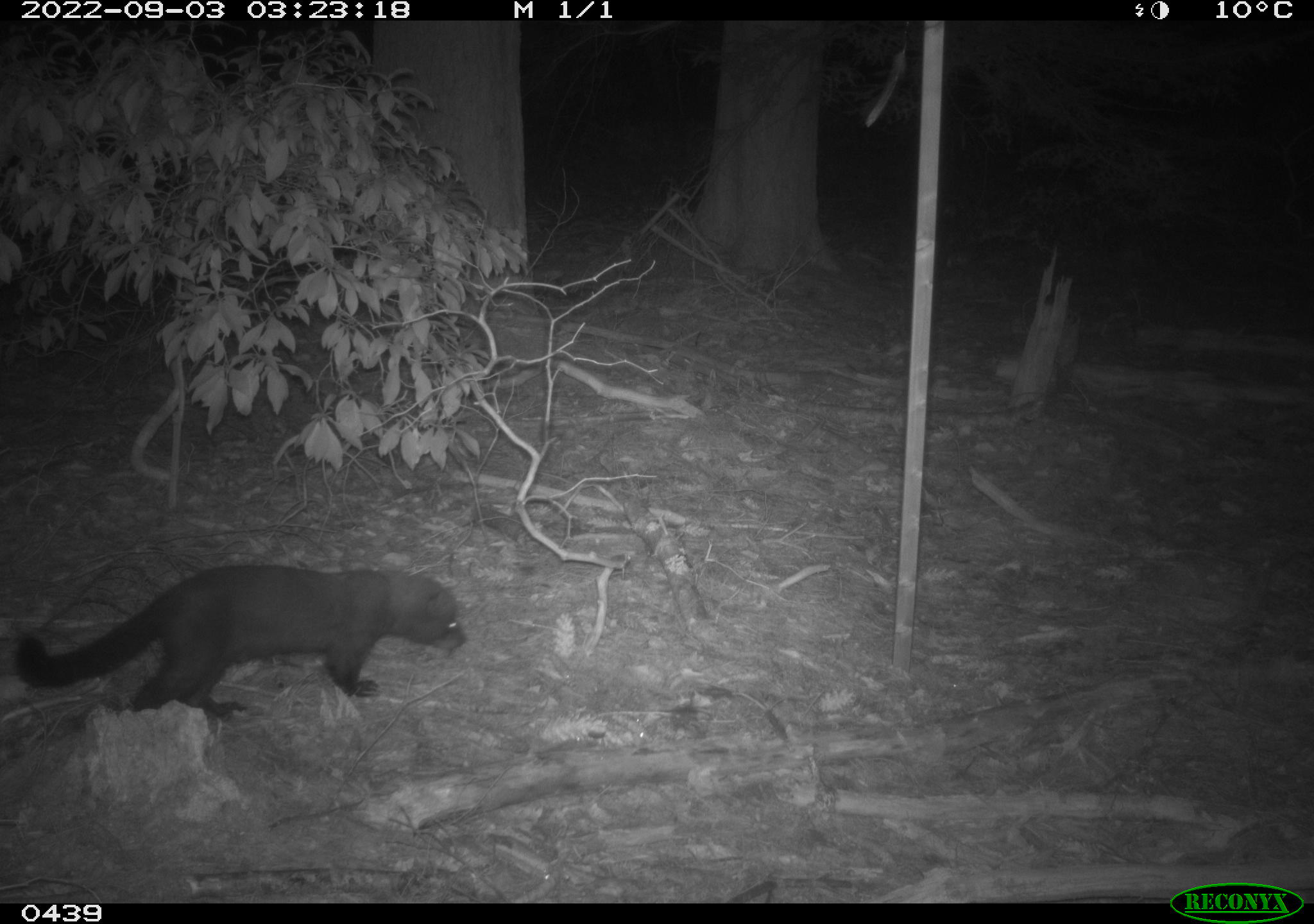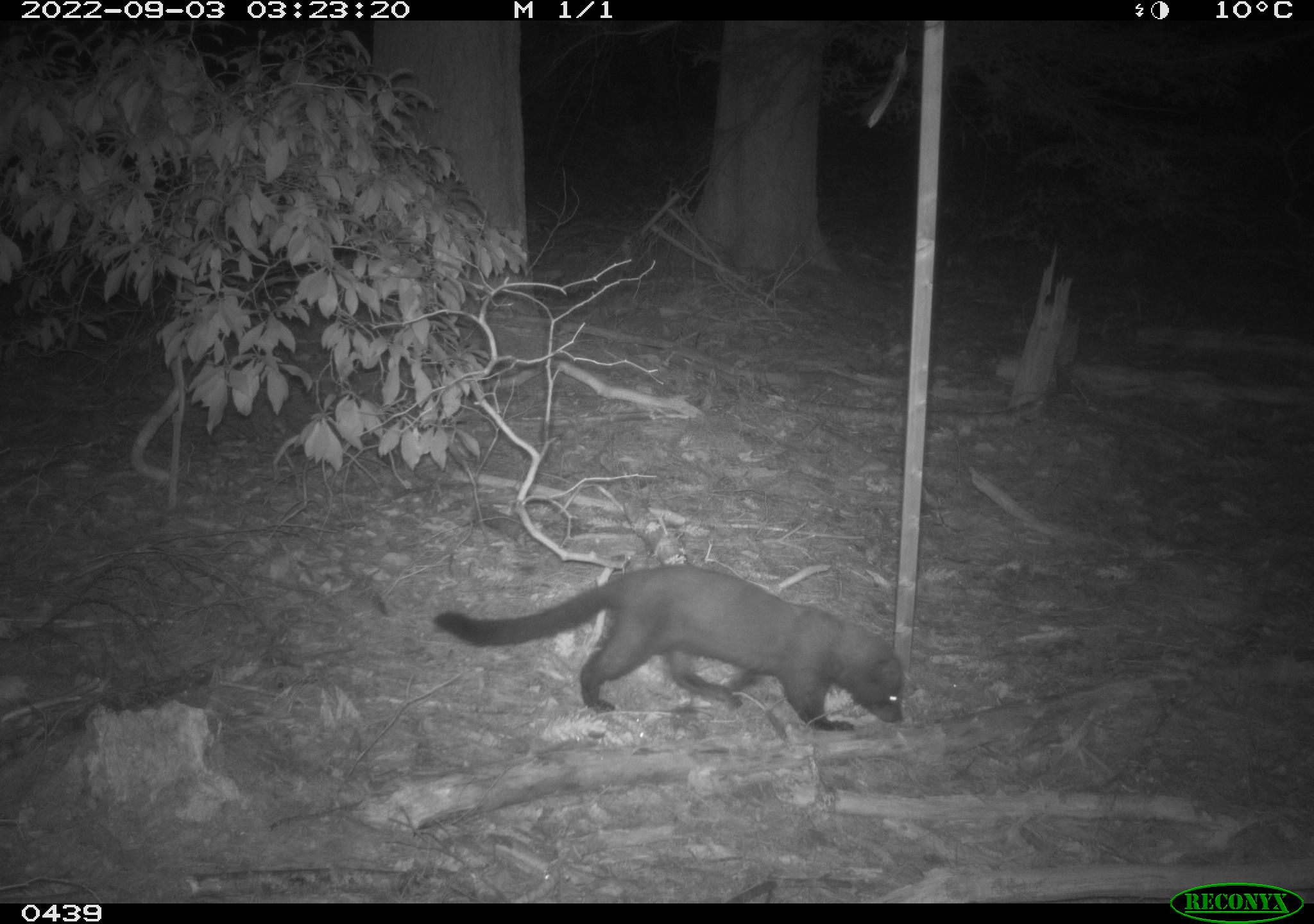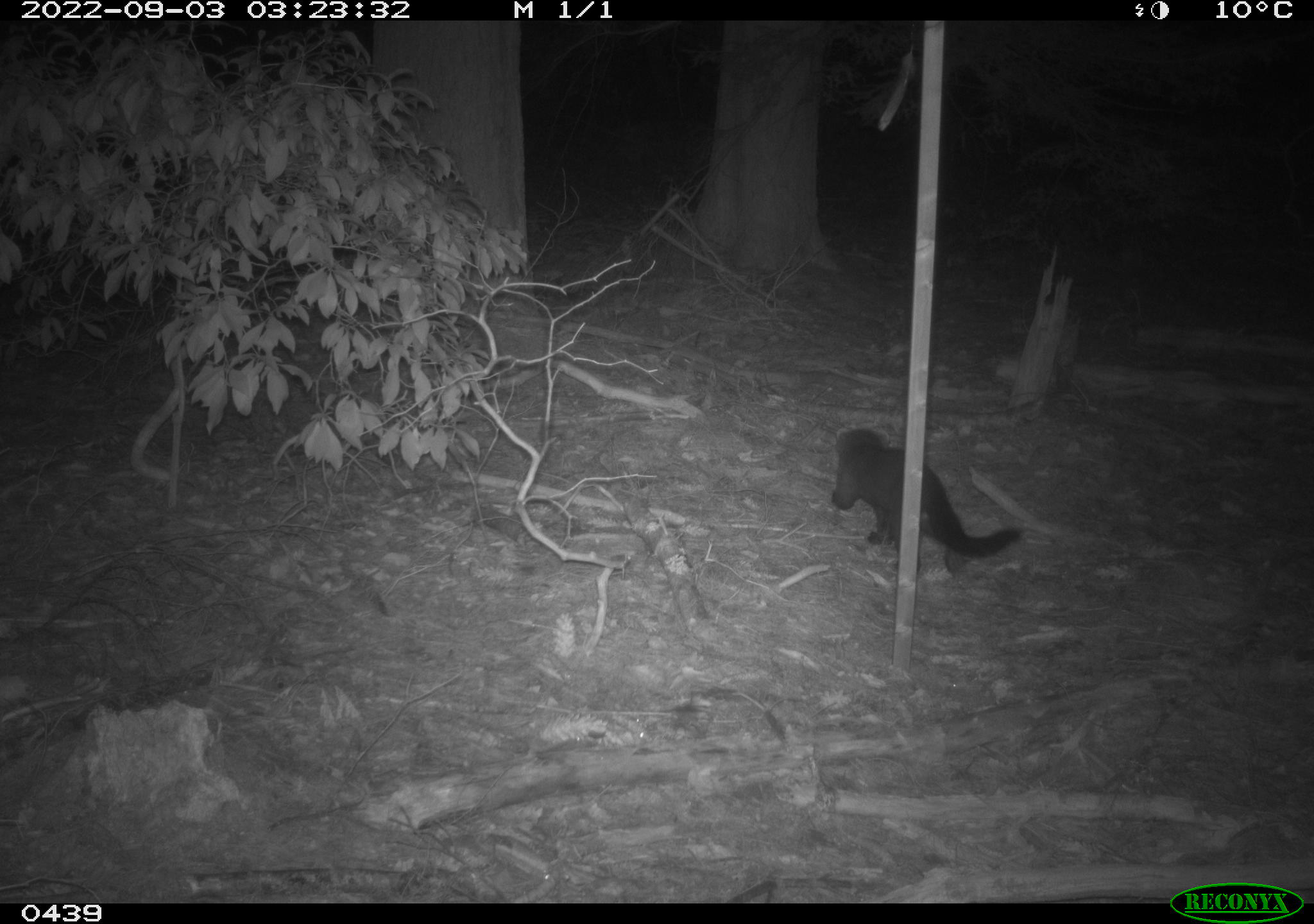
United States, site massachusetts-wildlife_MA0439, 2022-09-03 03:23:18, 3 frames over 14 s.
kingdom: Animalia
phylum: Chordata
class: Mammalia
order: Carnivora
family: Mustelidae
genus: Pekania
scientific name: Pekania pennanti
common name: fisher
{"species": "fisher (Pekania pennanti)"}